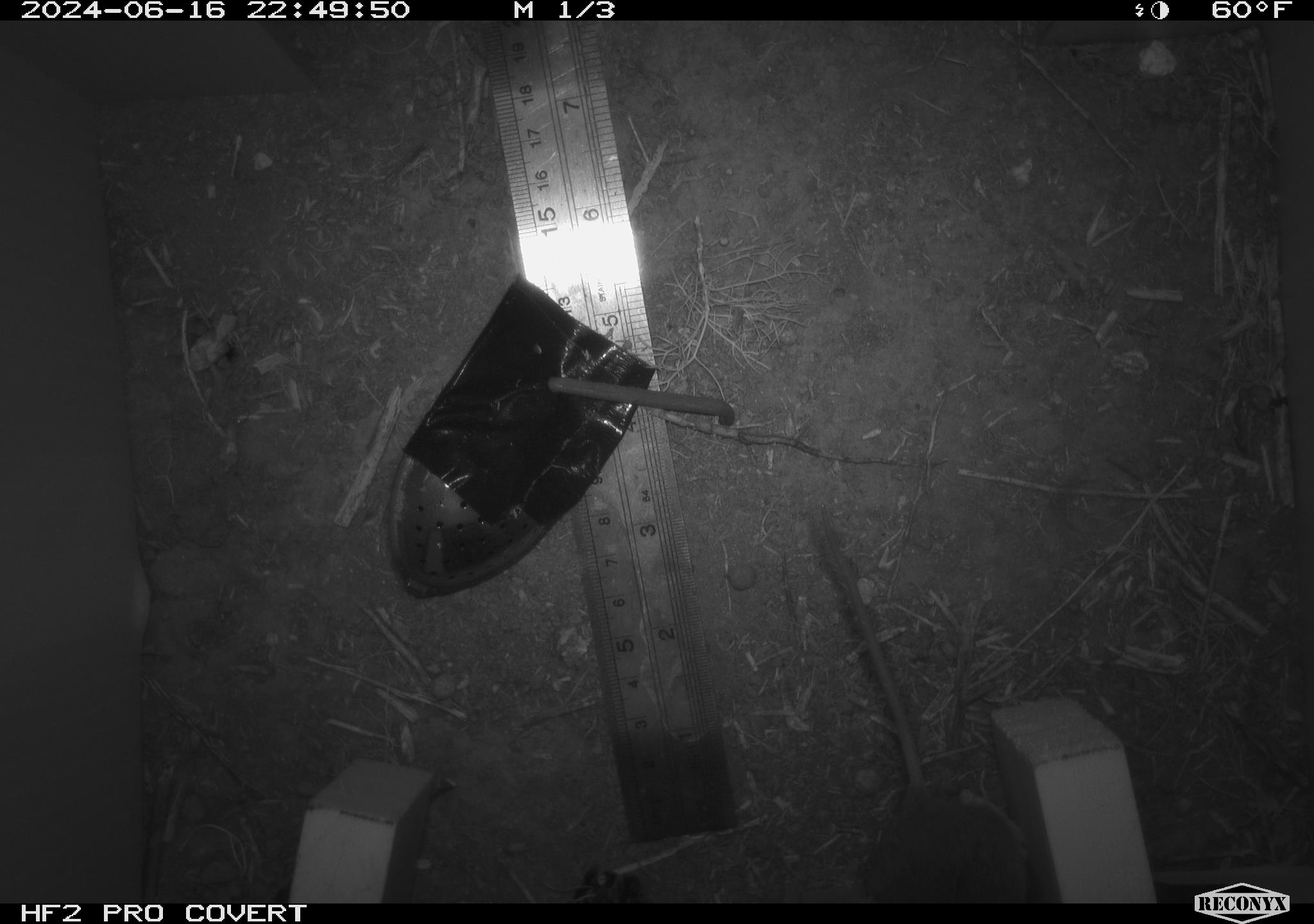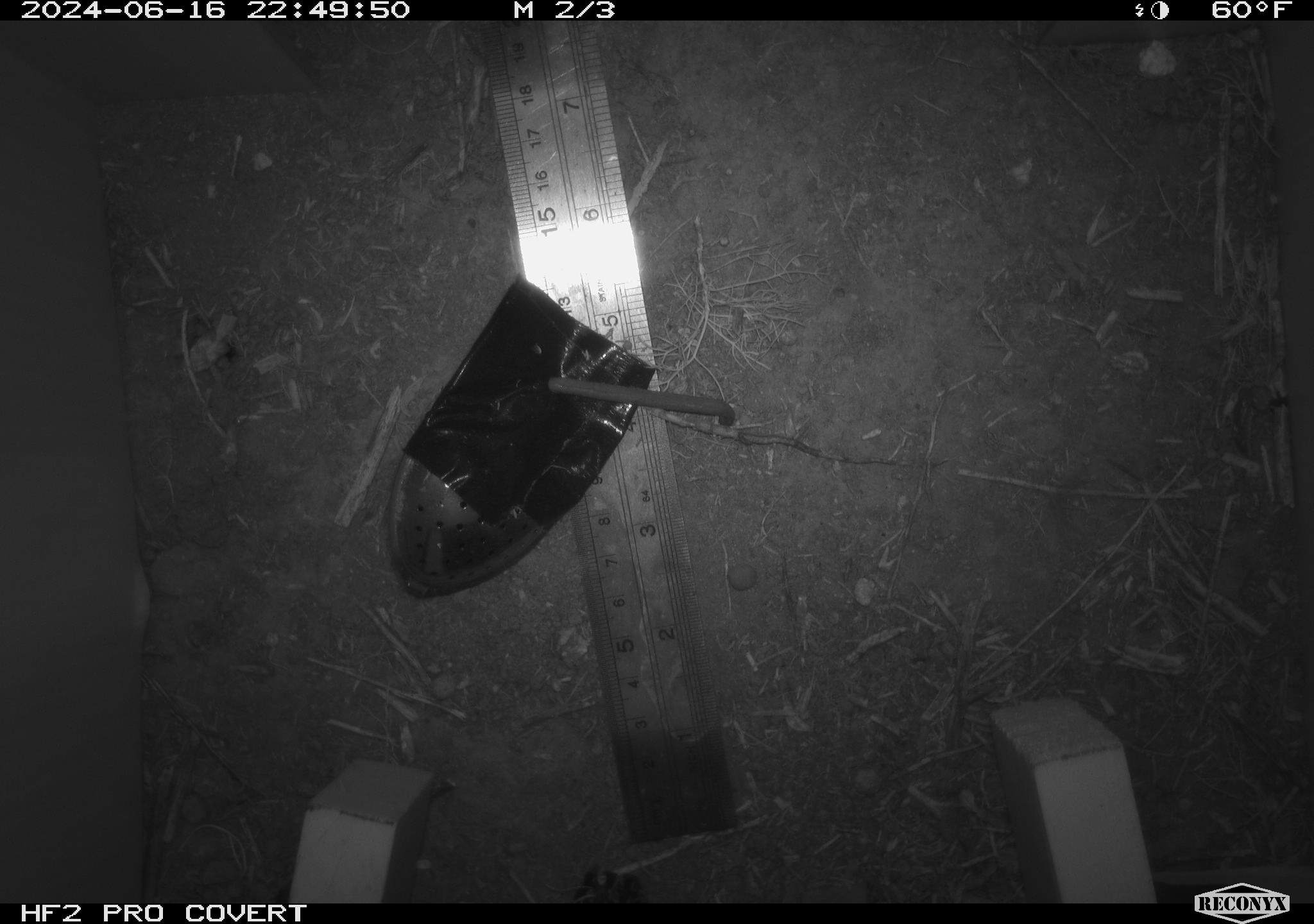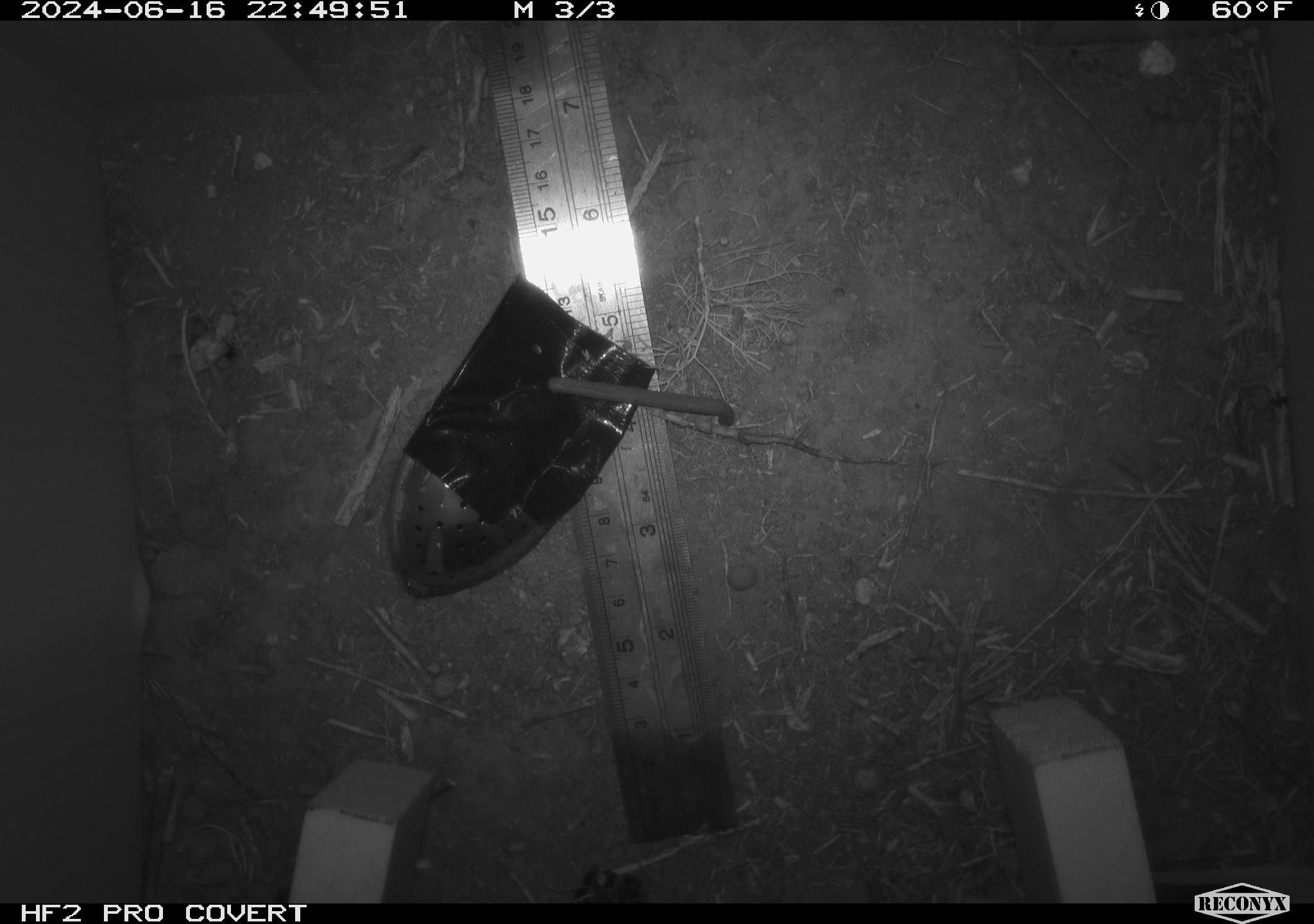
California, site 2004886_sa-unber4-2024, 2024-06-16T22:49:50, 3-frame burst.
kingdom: Animalia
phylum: Chordata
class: Reptilia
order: Squamata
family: Phrynosomatidae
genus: Sceloporus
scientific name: Sceloporus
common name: spiny lizards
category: sceloporus species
Sceloporus species (spiny lizards) (Sceloporus).